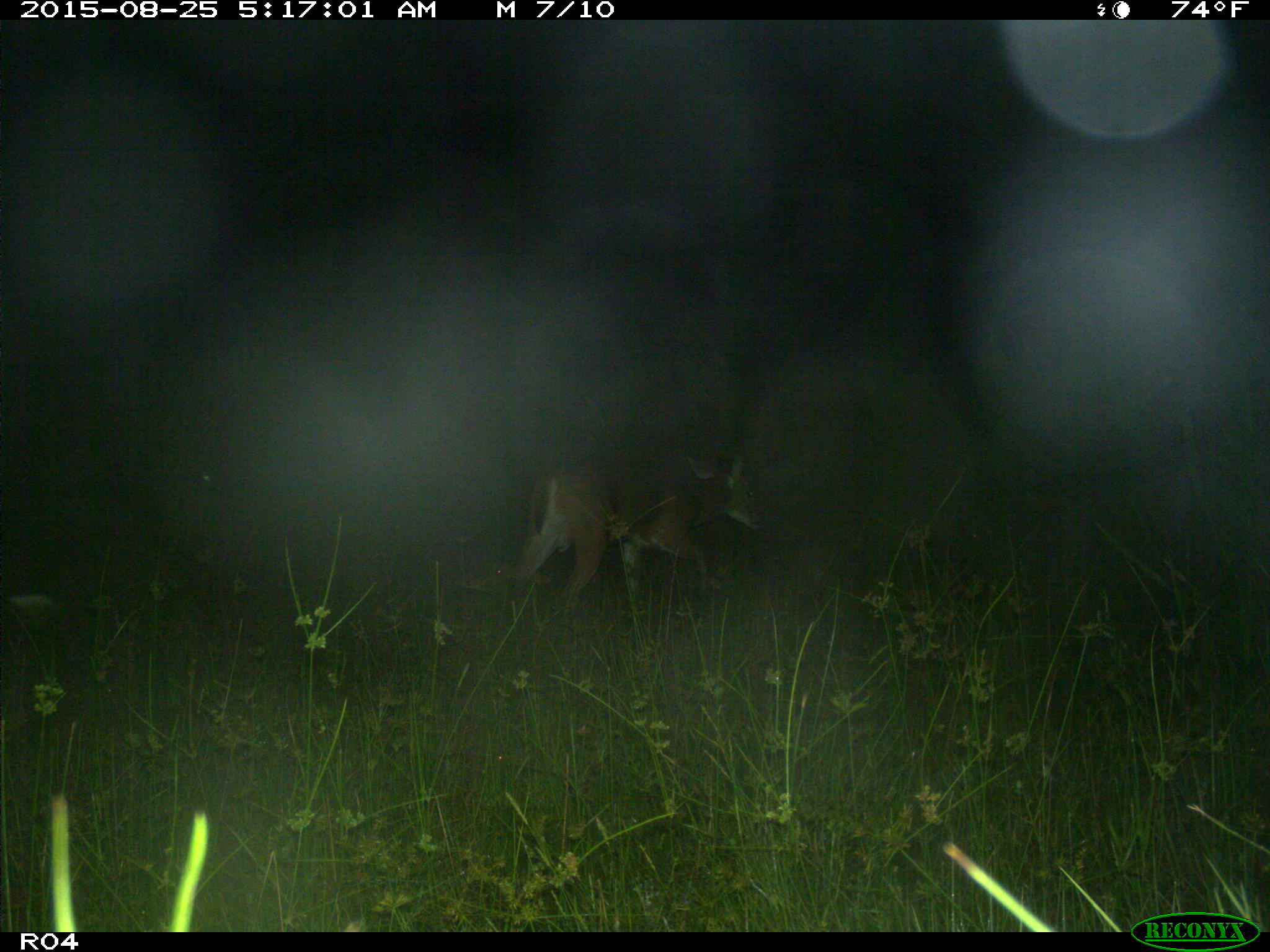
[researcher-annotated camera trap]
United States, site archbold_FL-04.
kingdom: Animalia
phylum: Chordata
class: Mammalia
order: Artiodactyla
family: Cervidae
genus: Odocoileus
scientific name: Odocoileus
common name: deer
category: unidentified deer